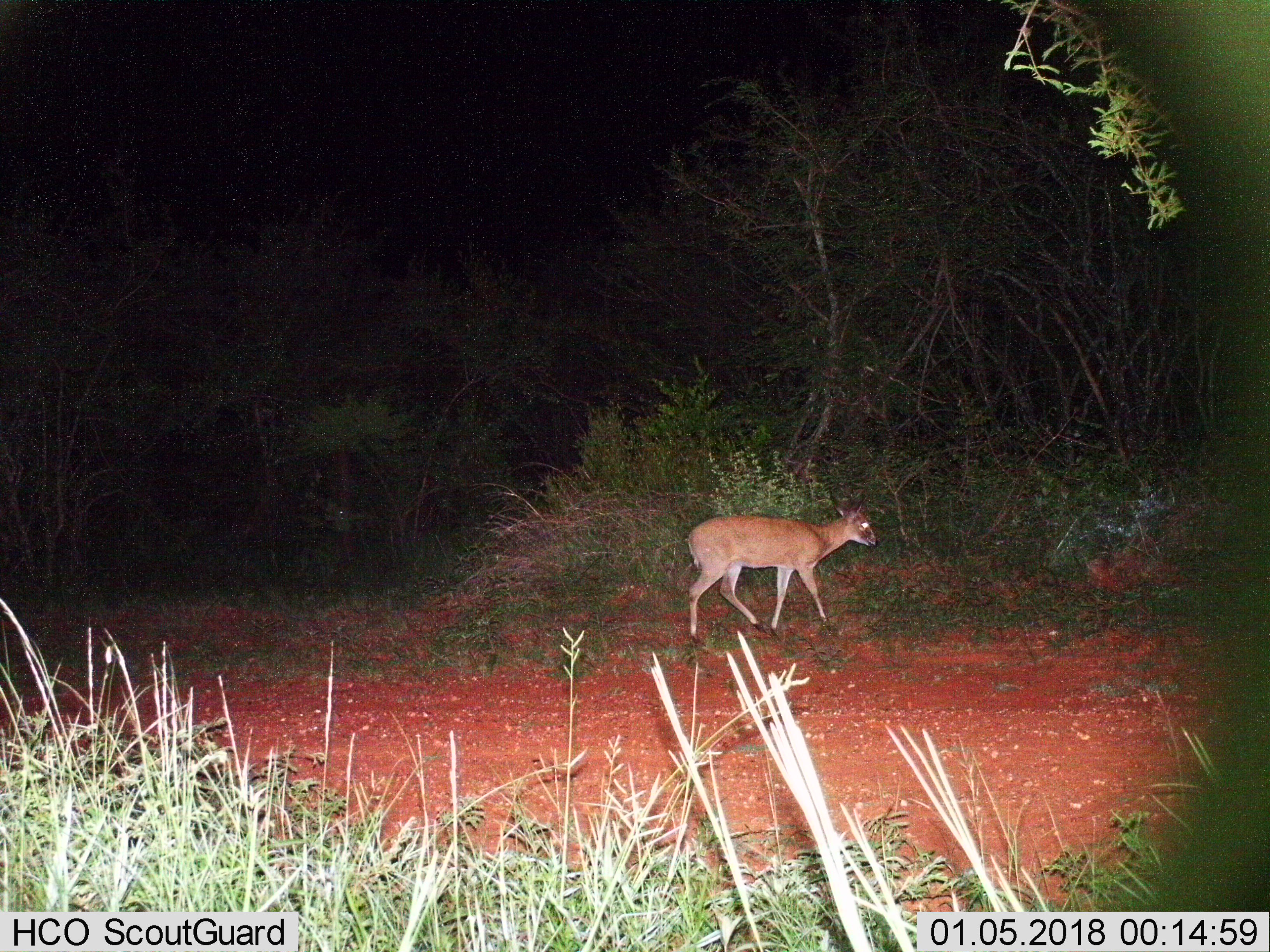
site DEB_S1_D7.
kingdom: Animalia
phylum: Chordata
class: Mammalia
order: Artiodactyla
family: Bovidae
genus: Sylvicapra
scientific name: Sylvicapra grimmia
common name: common duiker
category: duikercommongrey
Duikercommongrey (common duiker) (Sylvicapra grimmia), count 1. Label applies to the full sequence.